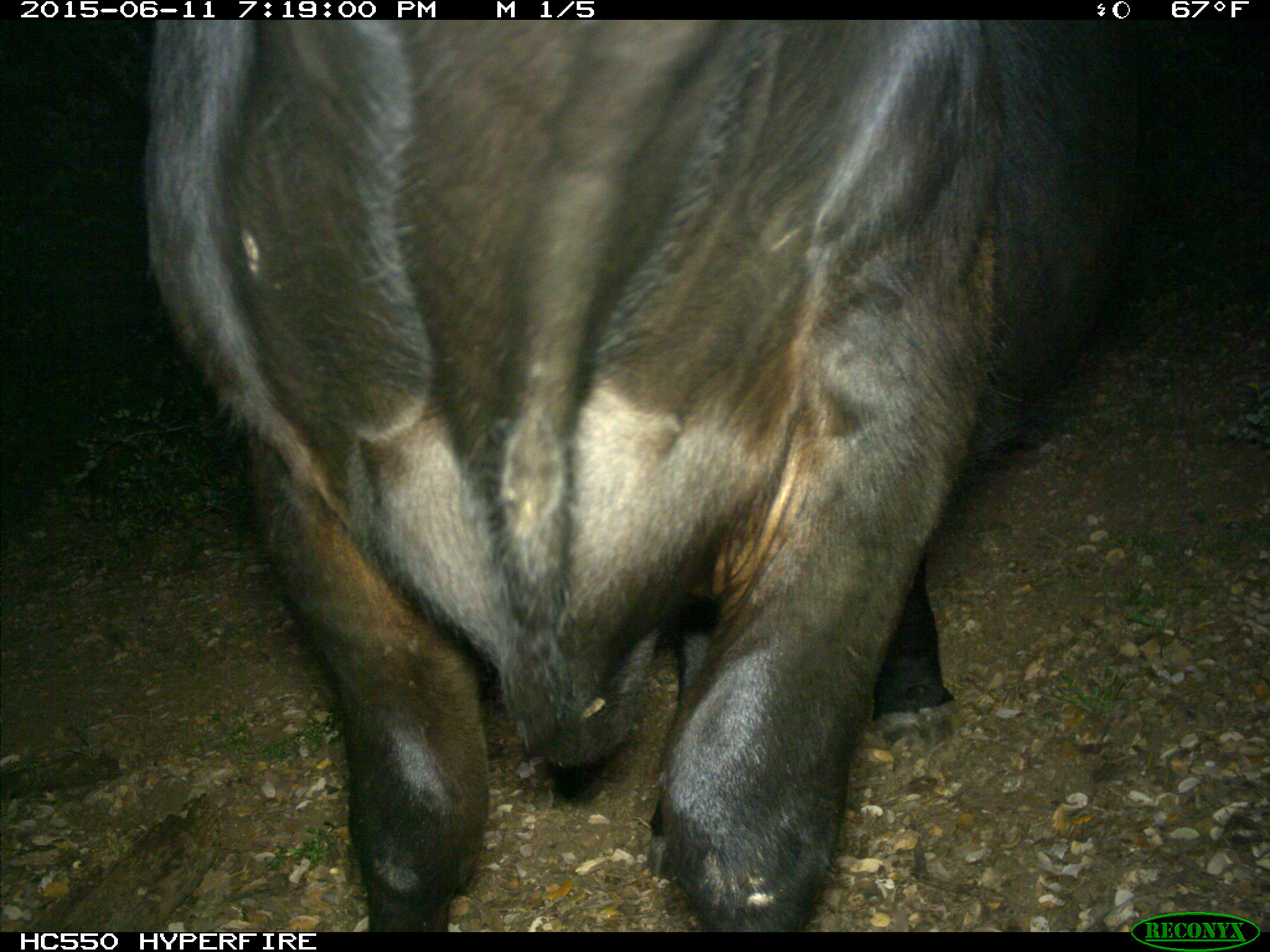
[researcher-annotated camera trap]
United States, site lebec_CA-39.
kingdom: Animalia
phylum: Chordata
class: Mammalia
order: Artiodactyla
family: Bovidae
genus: Bos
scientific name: Bos taurus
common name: domestic cow